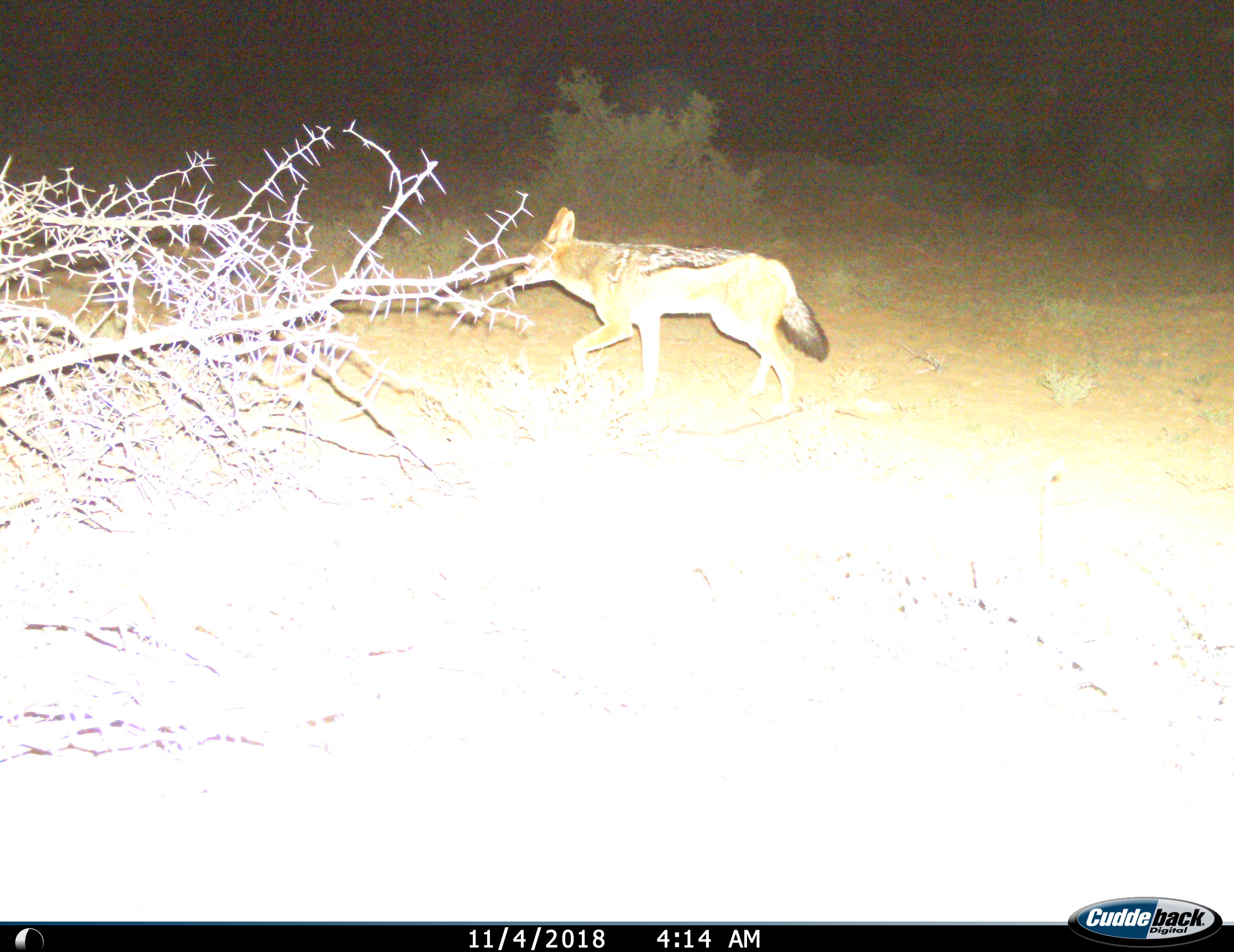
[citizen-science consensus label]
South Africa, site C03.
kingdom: Animalia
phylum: Chordata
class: Mammalia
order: Carnivora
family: Canidae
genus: Lupulella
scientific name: Lupulella mesomelas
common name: black-backed jackal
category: jackalblackbacked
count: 1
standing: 0%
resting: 0%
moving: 100%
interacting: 0%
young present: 0%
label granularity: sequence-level